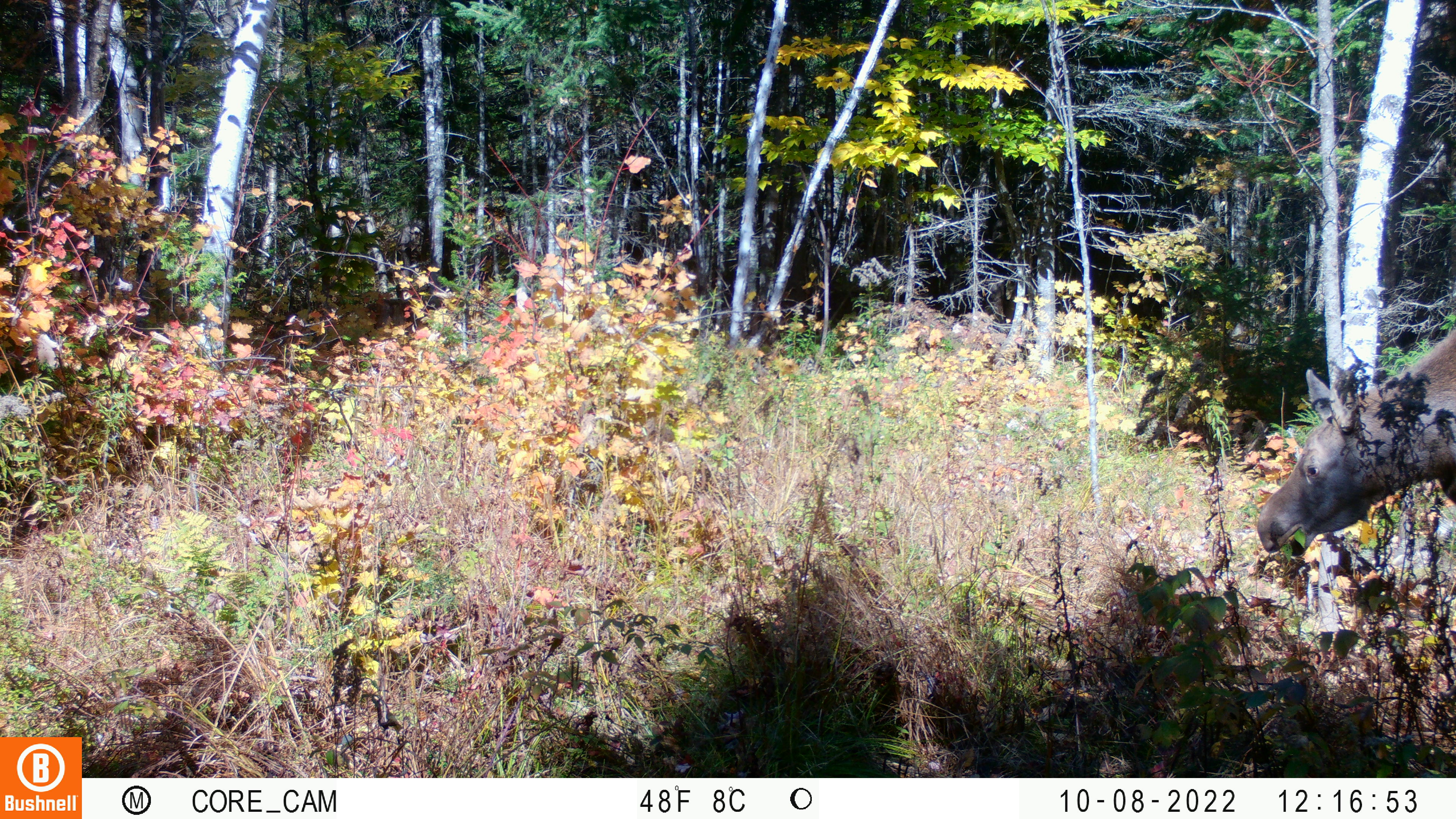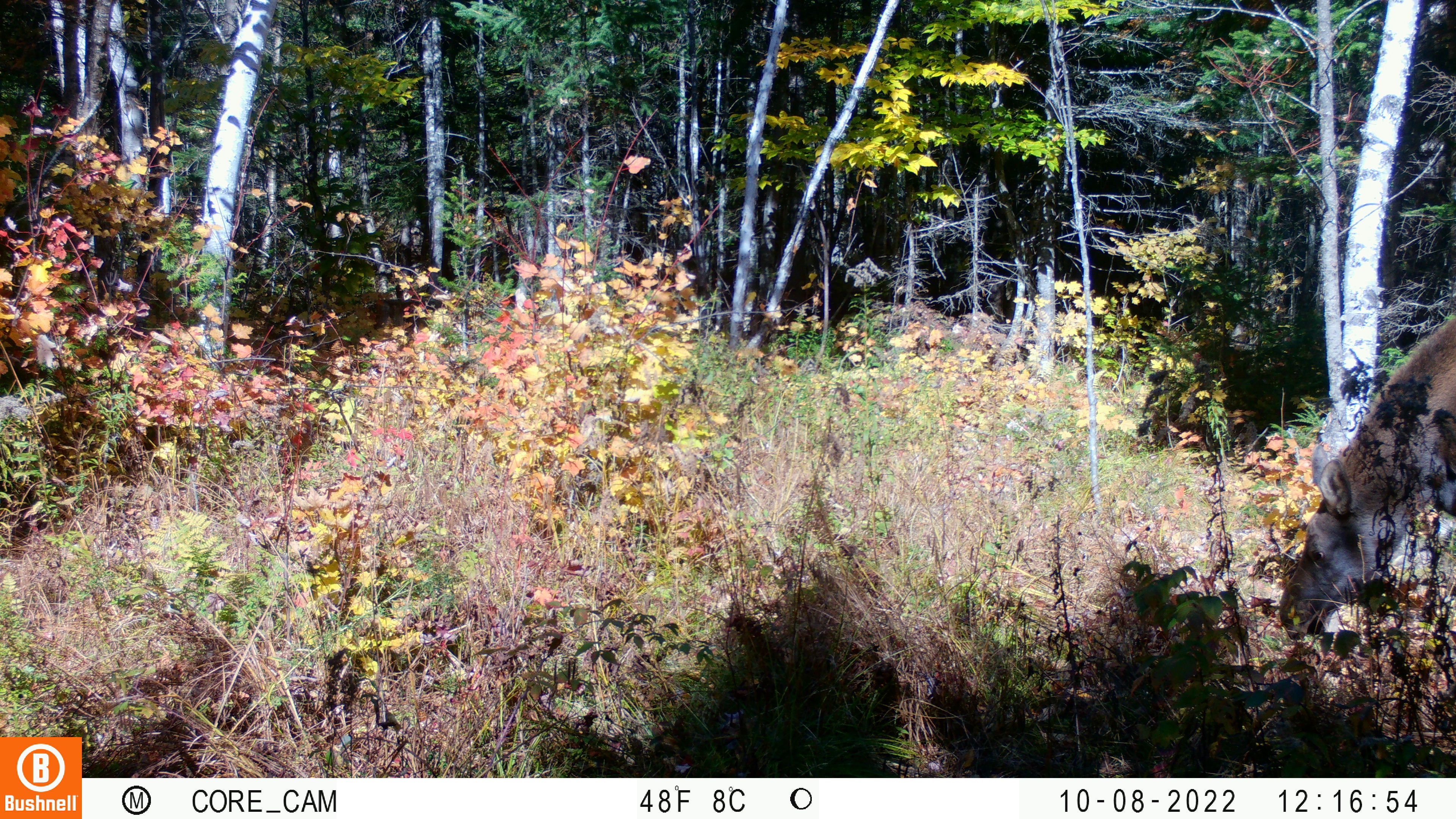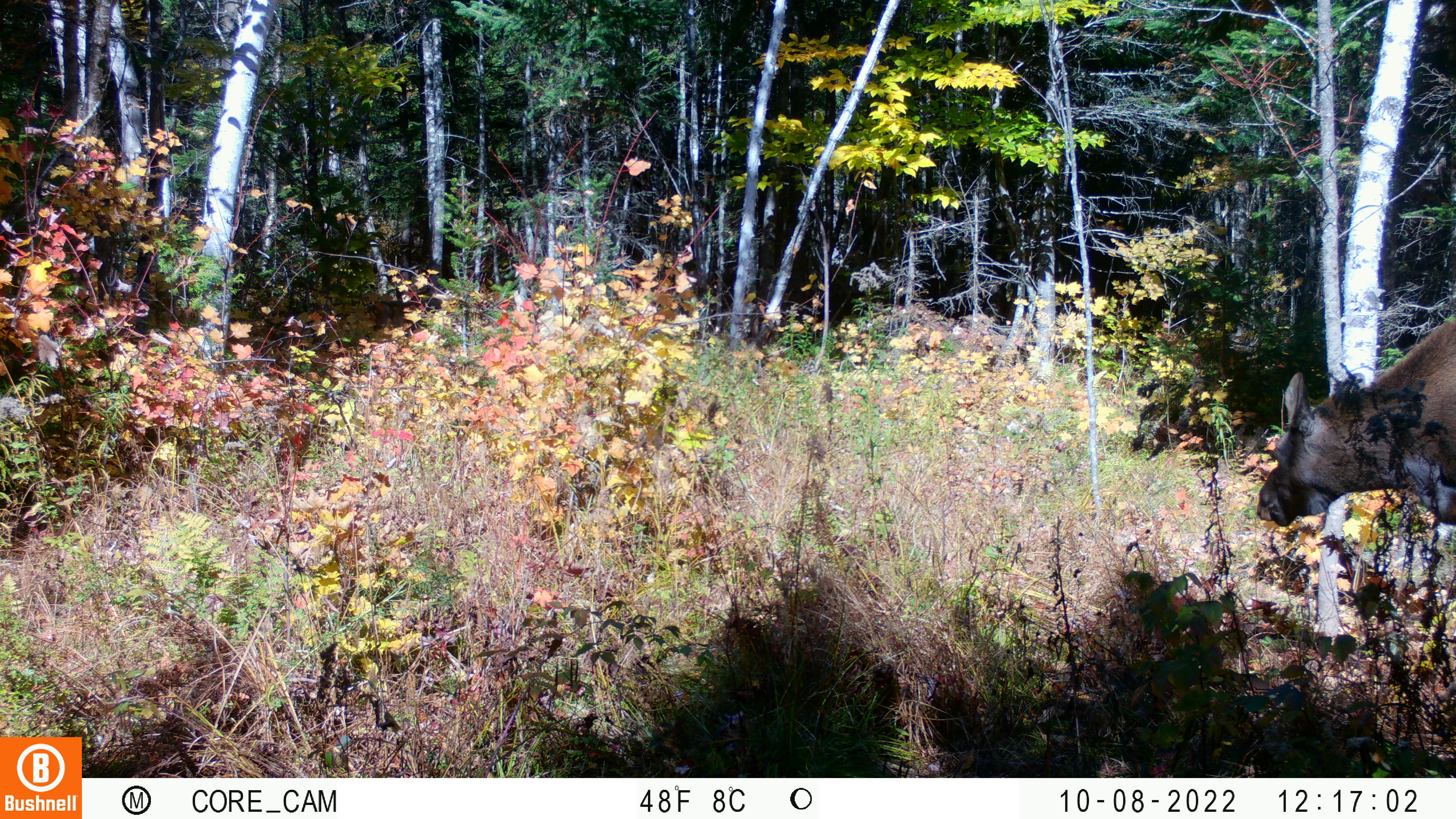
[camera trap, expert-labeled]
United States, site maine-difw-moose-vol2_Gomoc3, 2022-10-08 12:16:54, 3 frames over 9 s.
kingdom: Animalia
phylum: Chordata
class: Mammalia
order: Artiodactyla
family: Cervidae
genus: Alces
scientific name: Alces alces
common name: moose